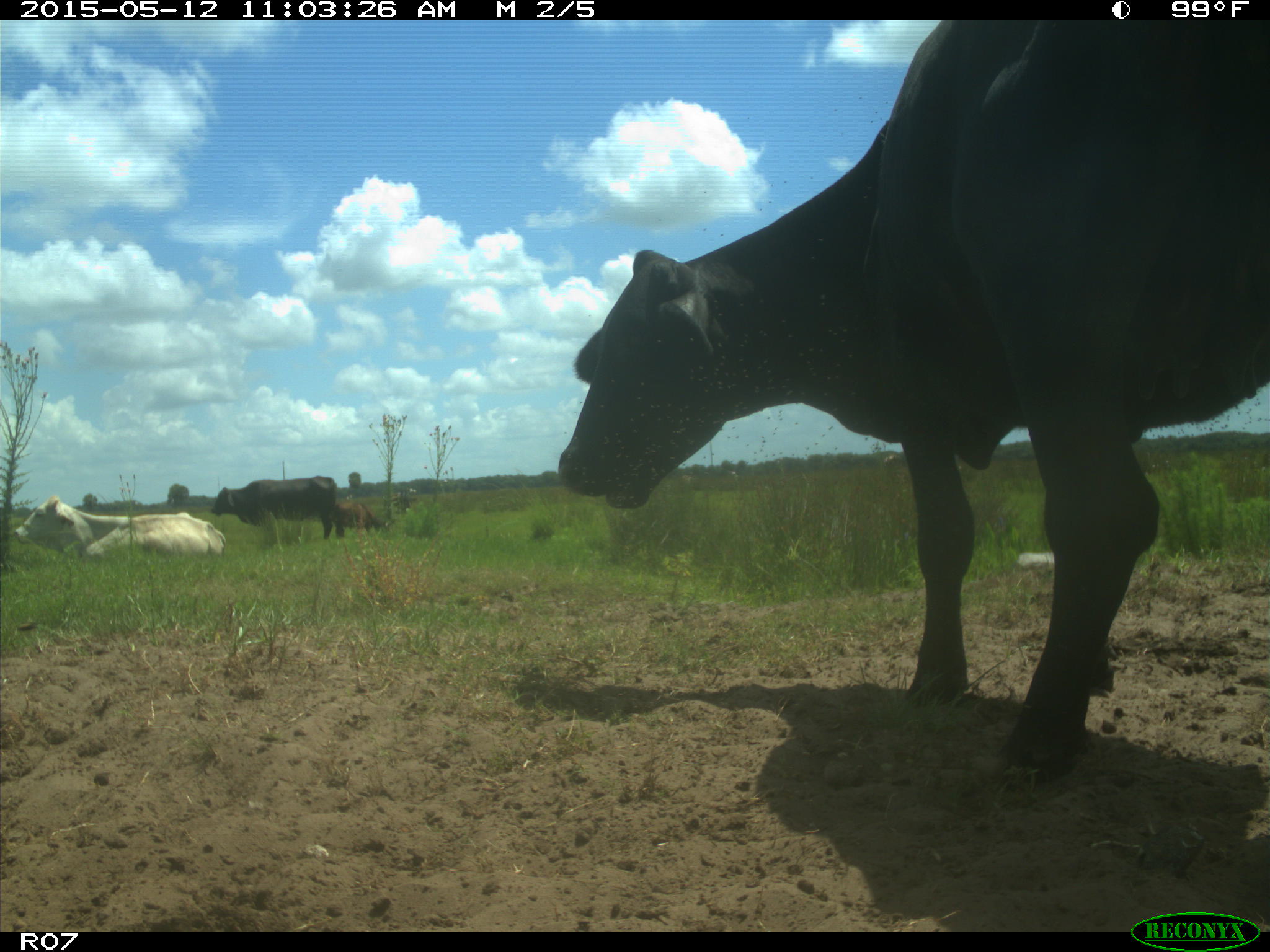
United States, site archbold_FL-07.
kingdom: Animalia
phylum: Chordata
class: Mammalia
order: Artiodactyla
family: Bovidae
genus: Bos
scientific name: Bos taurus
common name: domestic cow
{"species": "Bos taurus (domestic cow)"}